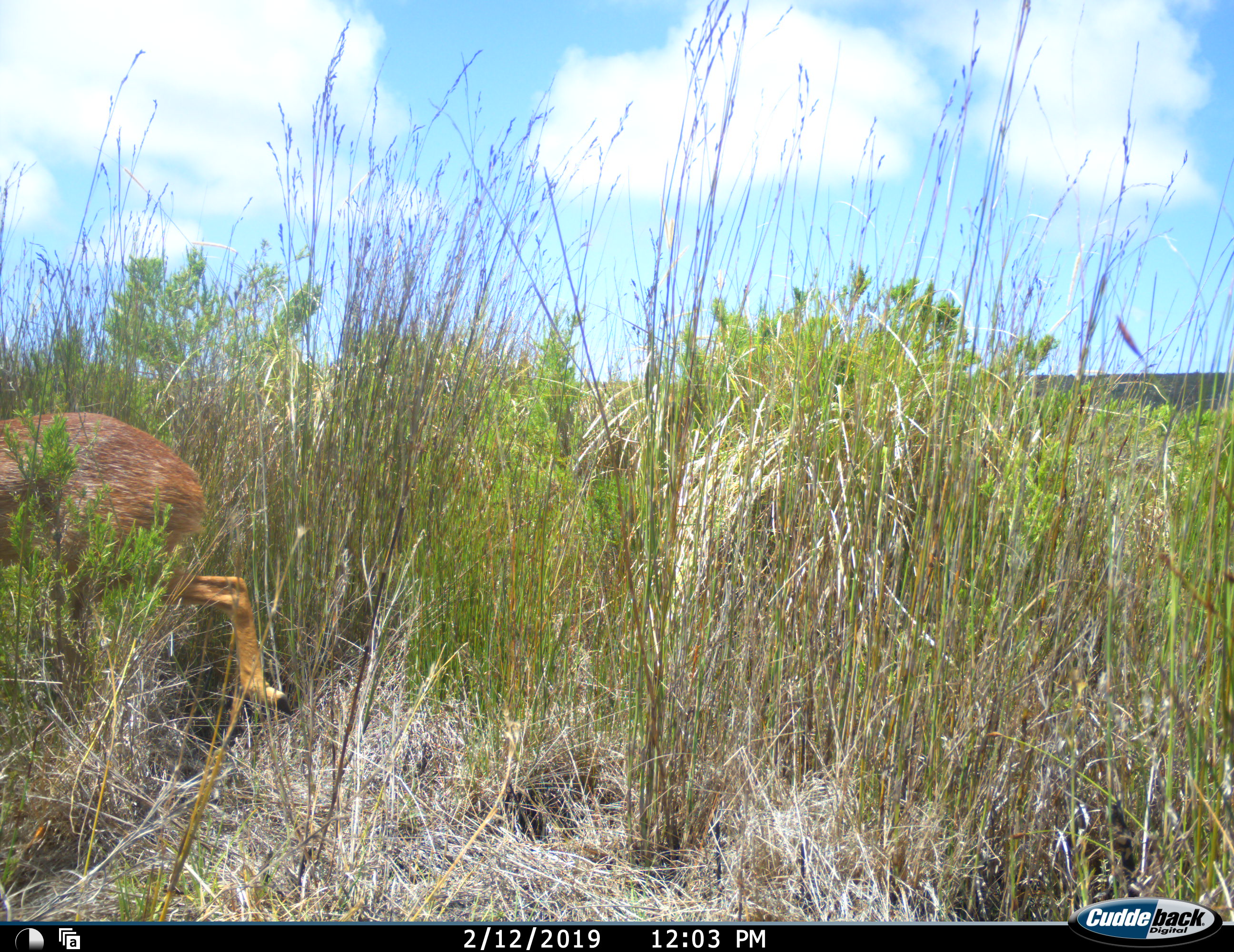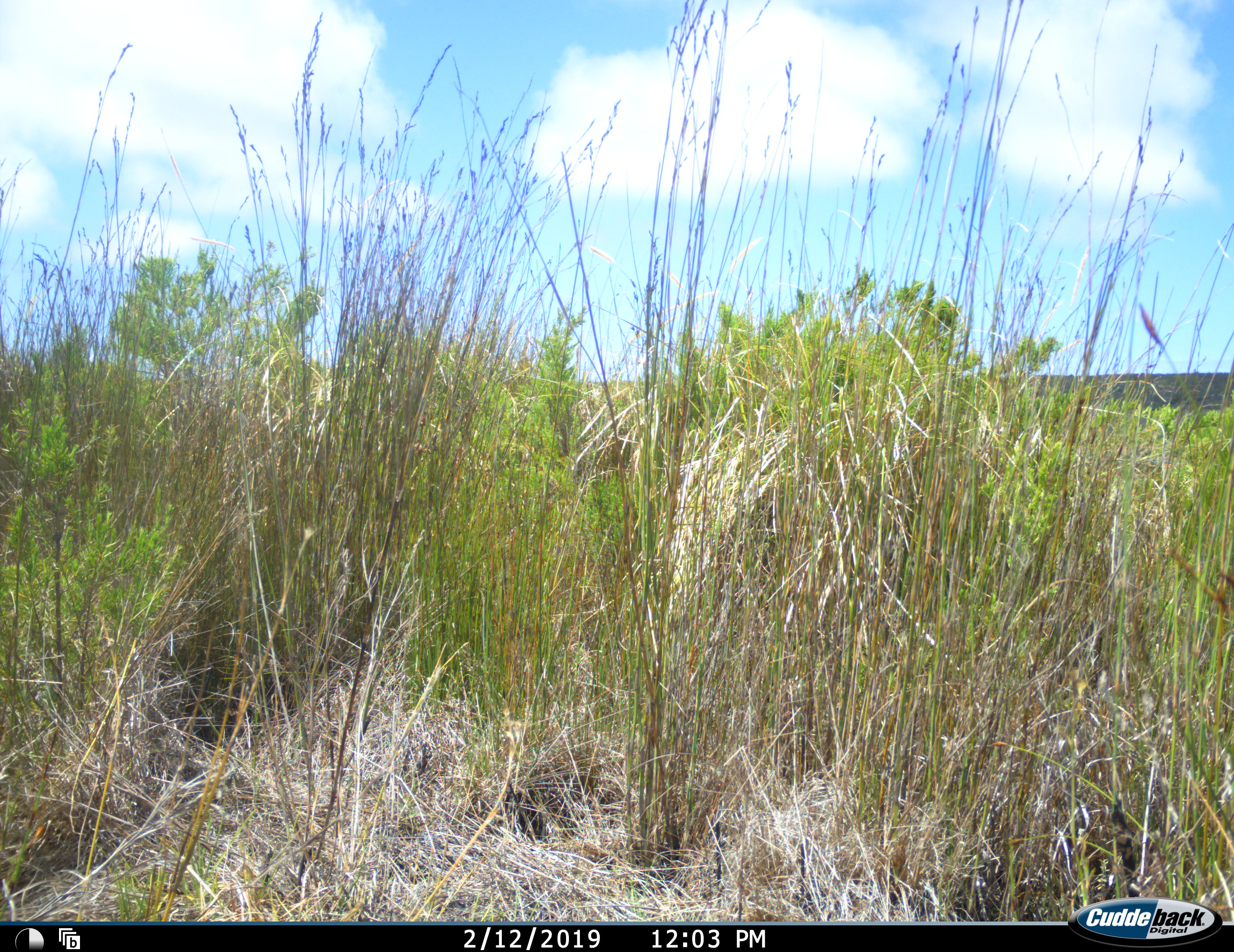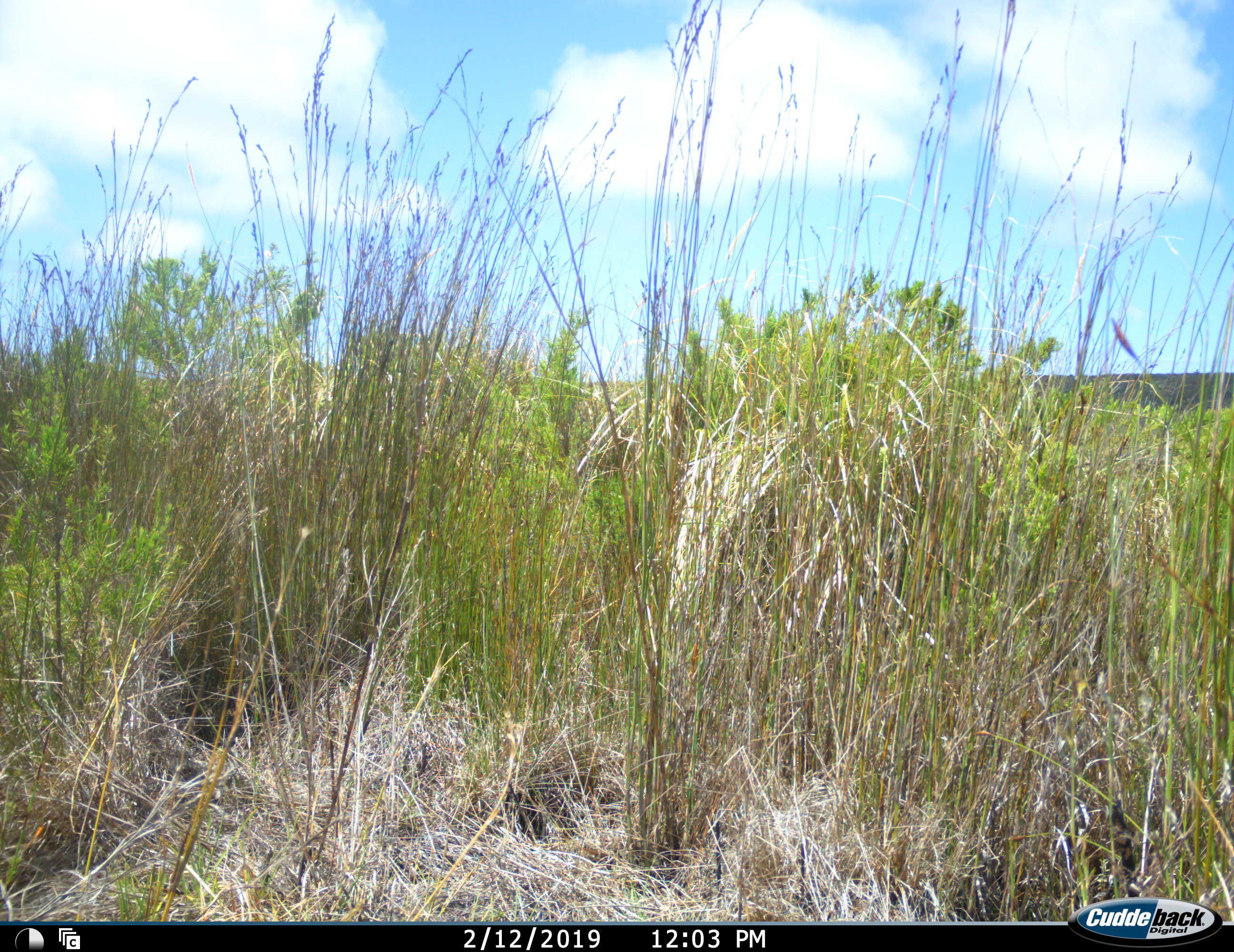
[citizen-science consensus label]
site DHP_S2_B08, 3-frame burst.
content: unidentified animal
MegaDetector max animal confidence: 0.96